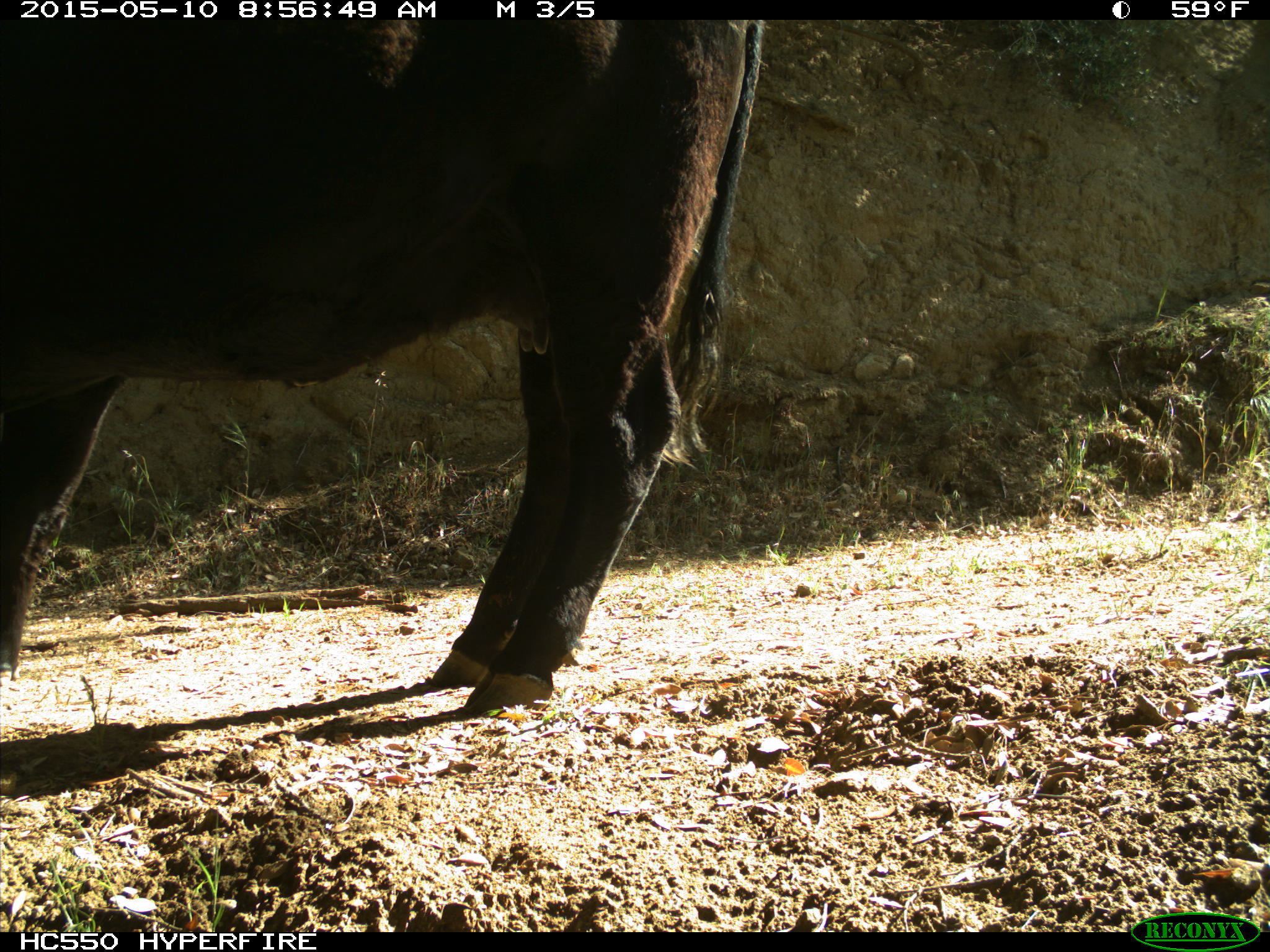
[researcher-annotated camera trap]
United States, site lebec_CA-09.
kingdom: Animalia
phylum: Chordata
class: Mammalia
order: Artiodactyla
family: Bovidae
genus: Bos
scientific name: Bos taurus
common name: domestic cow